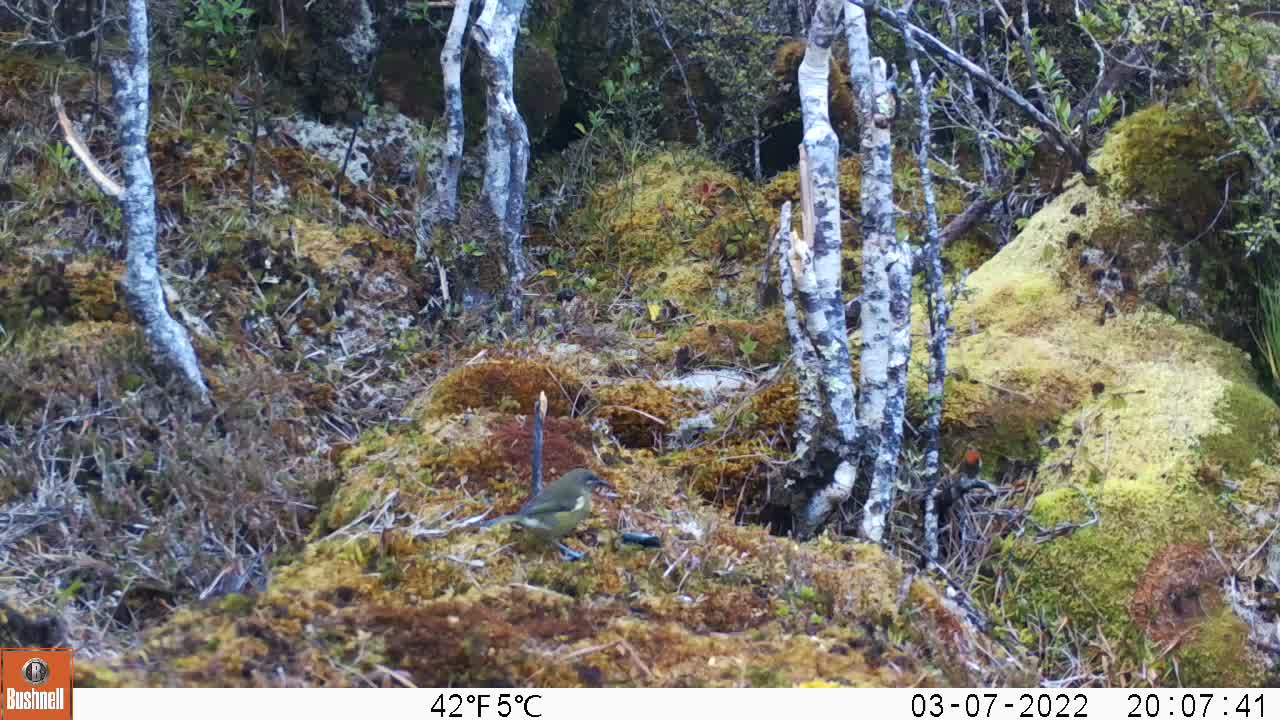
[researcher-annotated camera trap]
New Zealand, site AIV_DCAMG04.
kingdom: Animalia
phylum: Chordata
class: Aves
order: Passeriformes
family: Meliphagidae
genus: Anthornis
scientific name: Anthornis melanura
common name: new zealand bellbird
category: bellbird